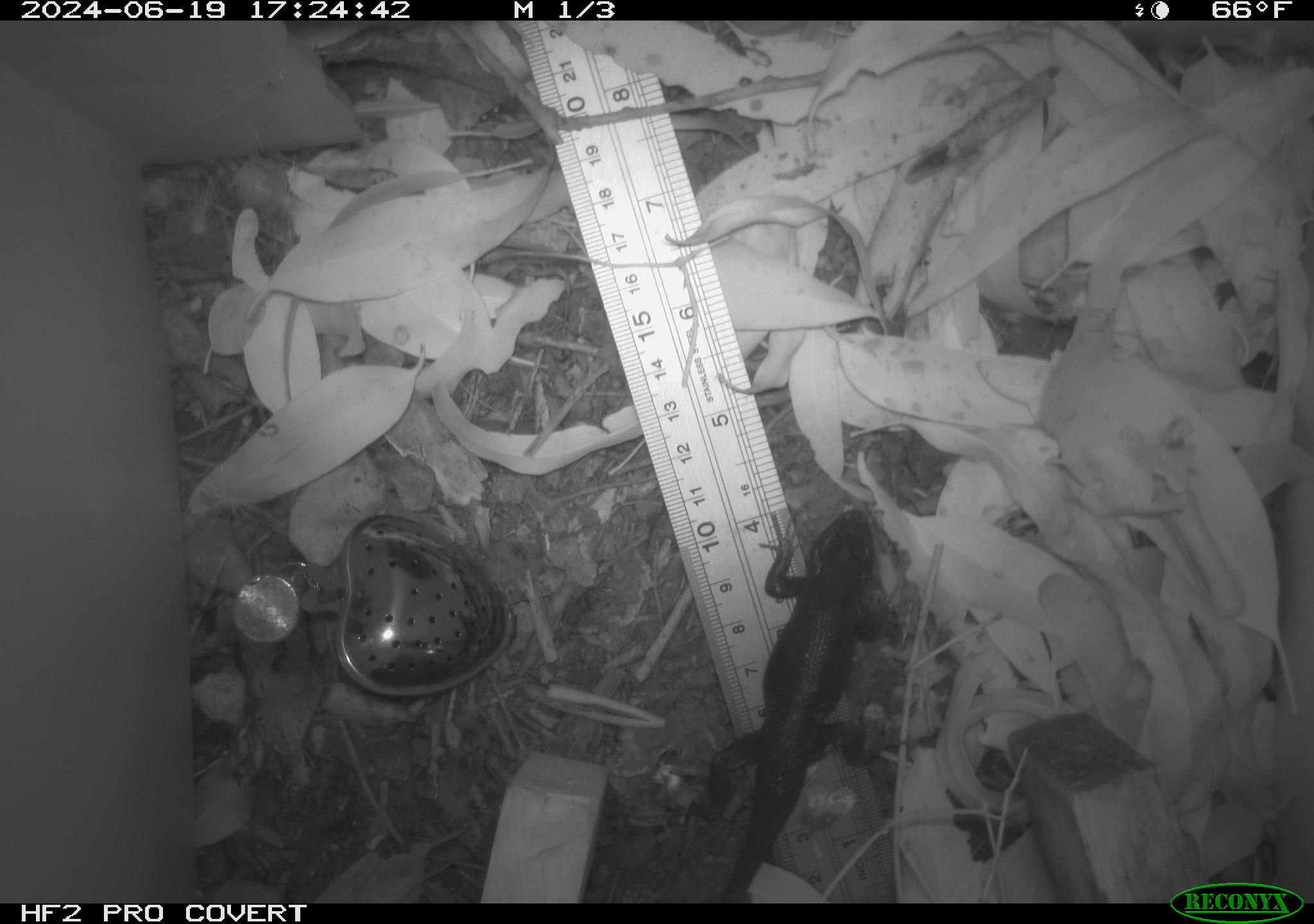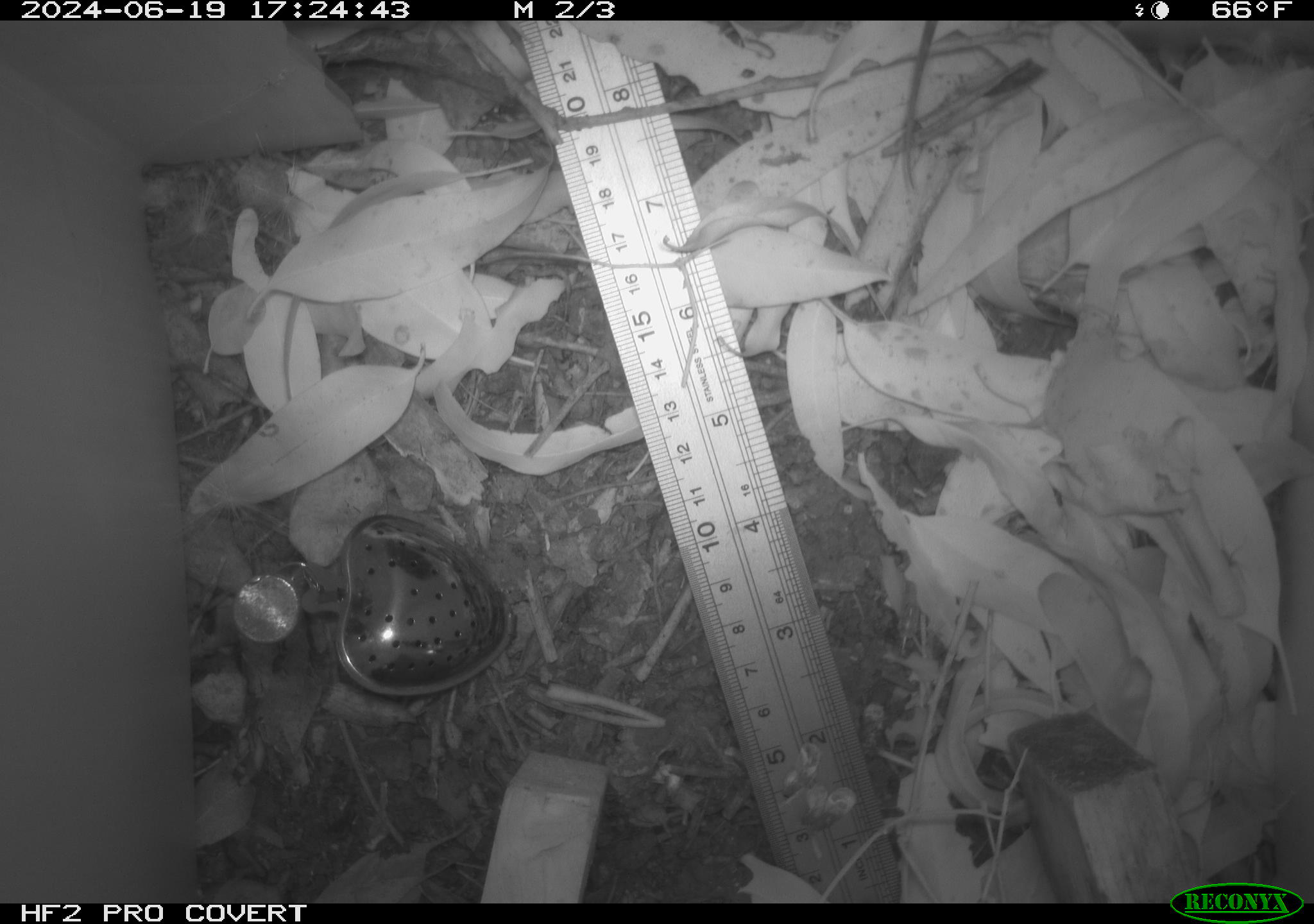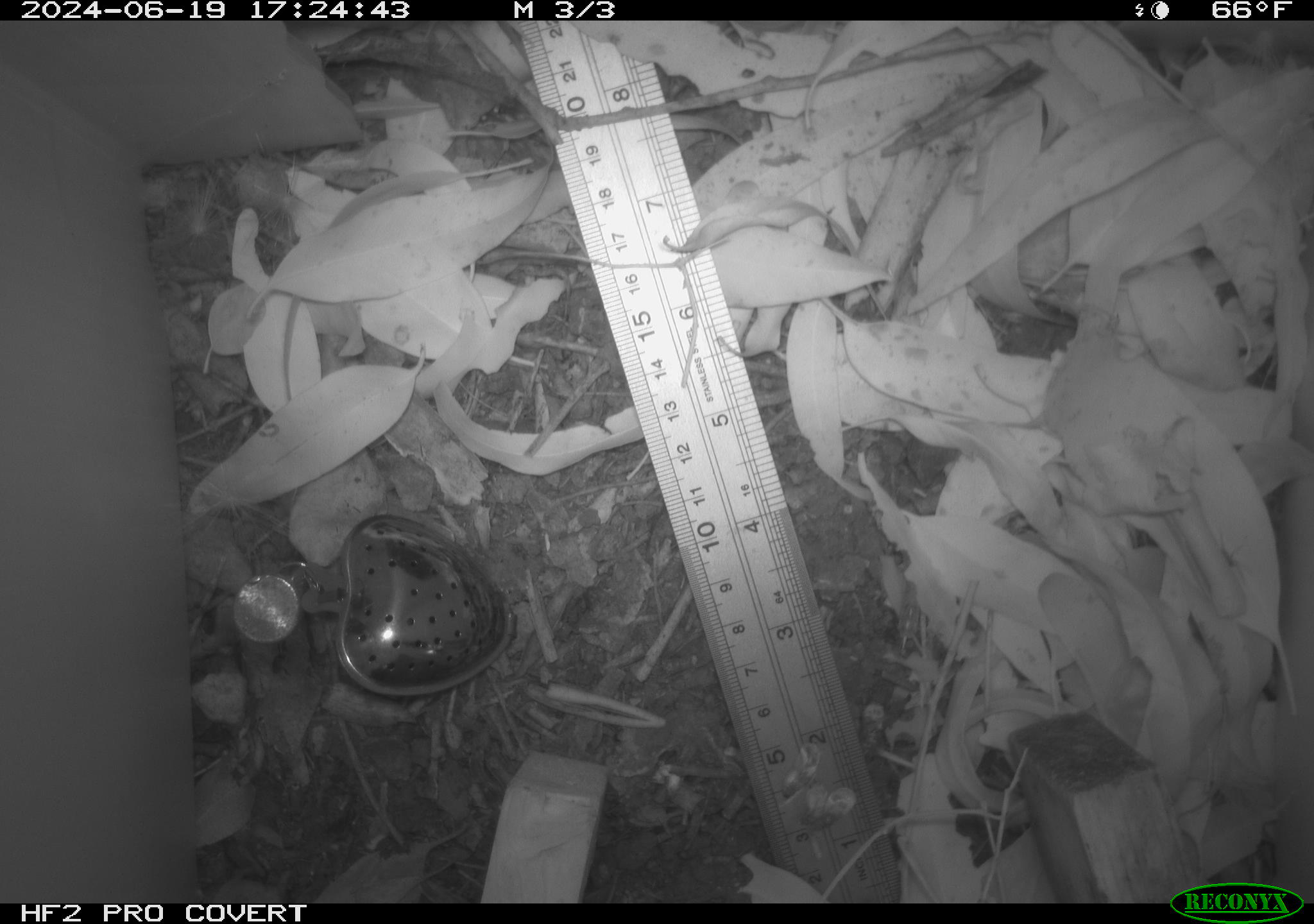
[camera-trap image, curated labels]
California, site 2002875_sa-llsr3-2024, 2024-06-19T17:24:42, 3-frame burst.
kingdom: Animalia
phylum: Chordata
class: Reptilia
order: Squamata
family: Phrynosomatidae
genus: Sceloporus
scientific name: Sceloporus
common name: spiny lizards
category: sceloporus species